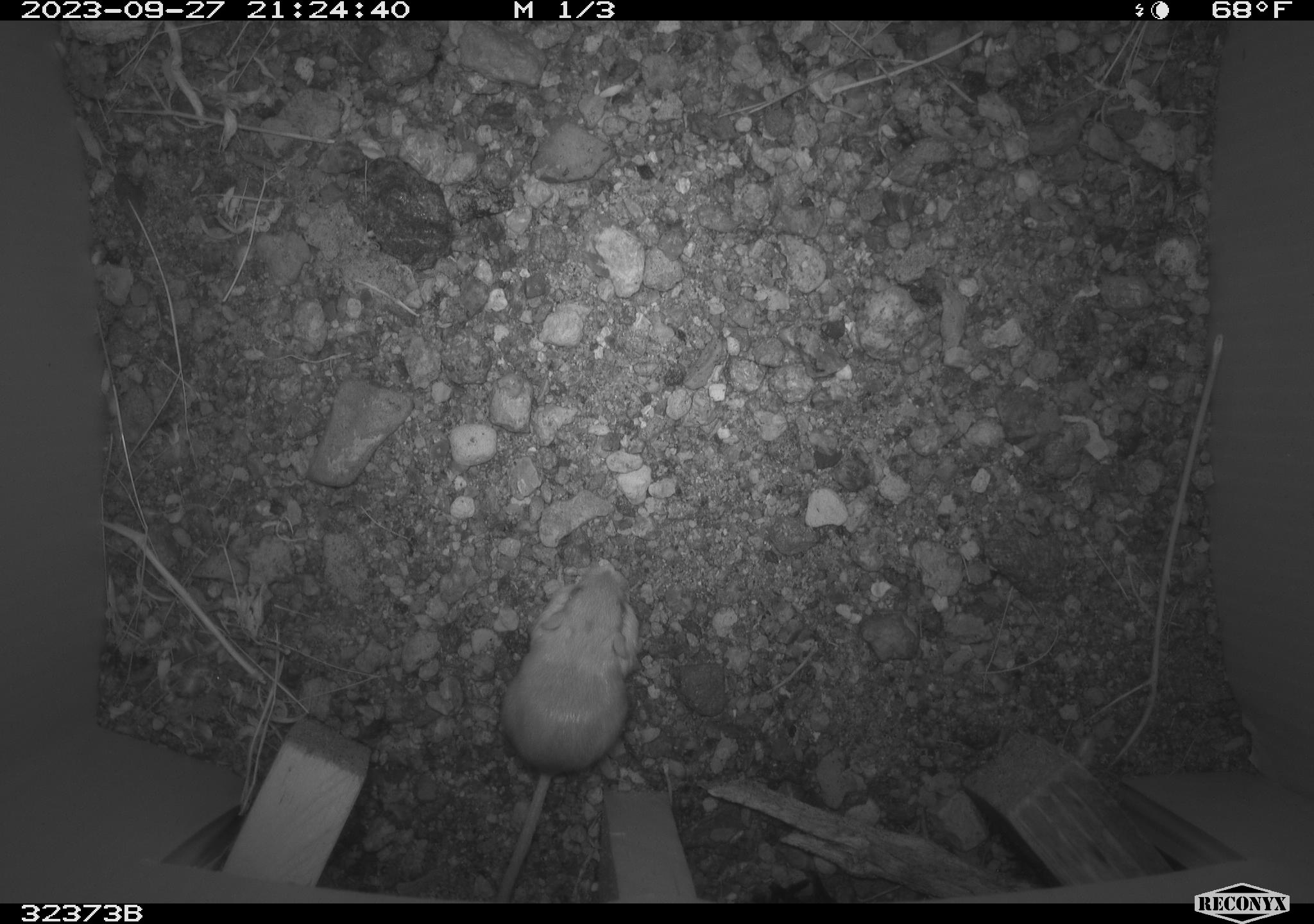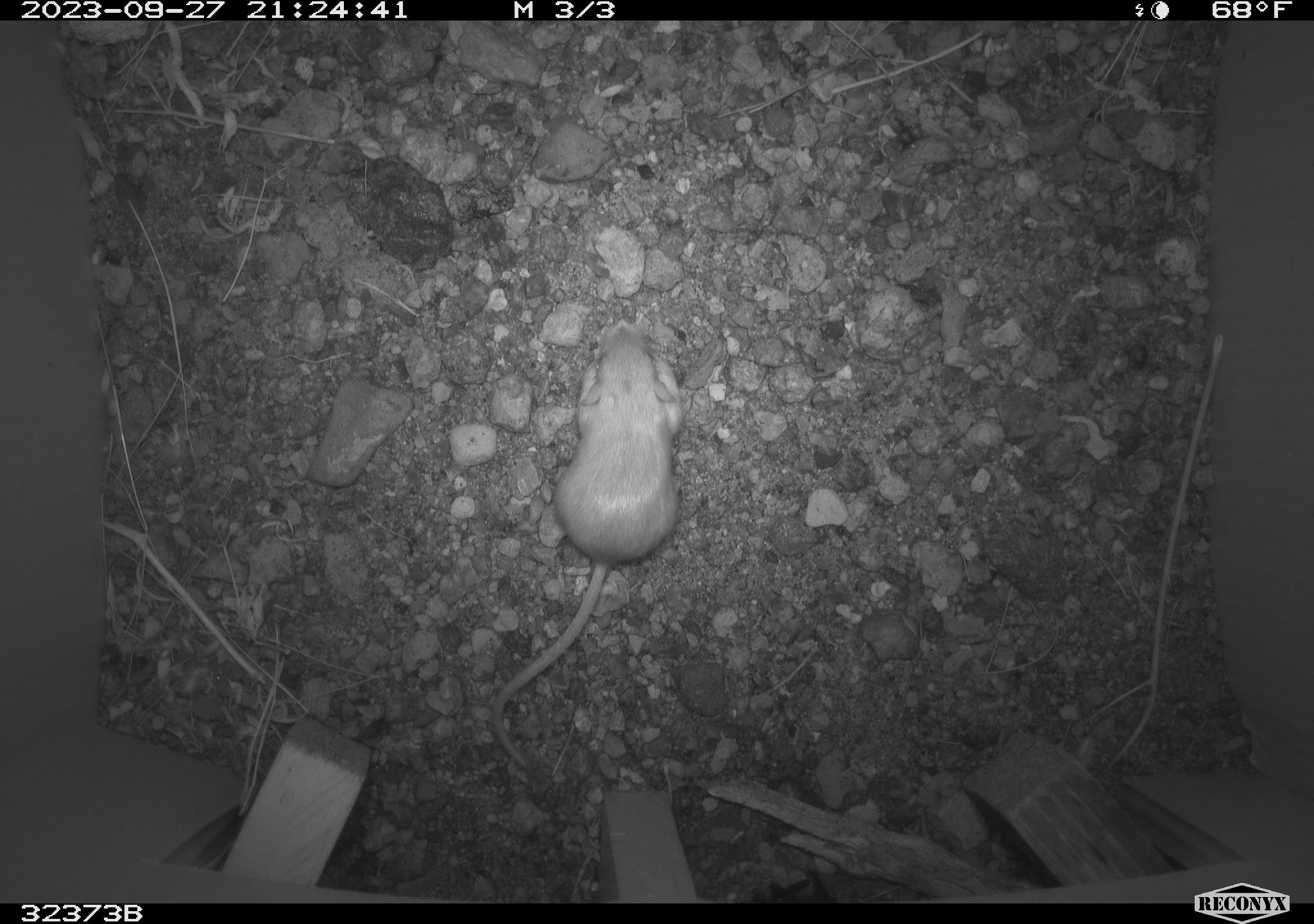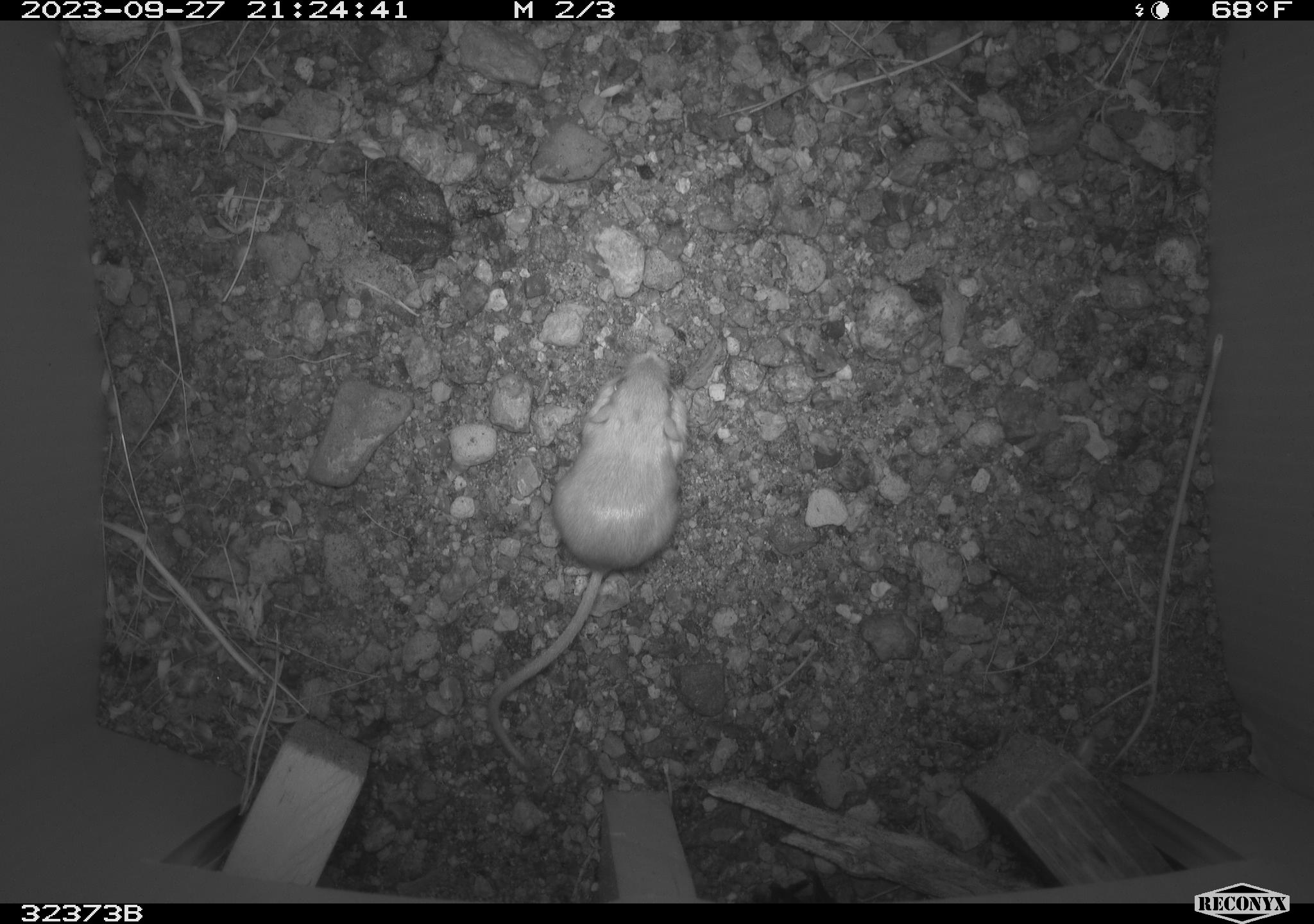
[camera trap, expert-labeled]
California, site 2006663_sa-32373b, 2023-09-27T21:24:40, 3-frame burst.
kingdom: Animalia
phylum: Chordata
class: Mammalia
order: Rodentia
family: Heteromyidae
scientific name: Heteromyidae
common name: kangaroo rats and pocket mice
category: heteromyidae family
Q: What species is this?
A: Heteromyidae family (kangaroo rats and pocket mice) (Heteromyidae).